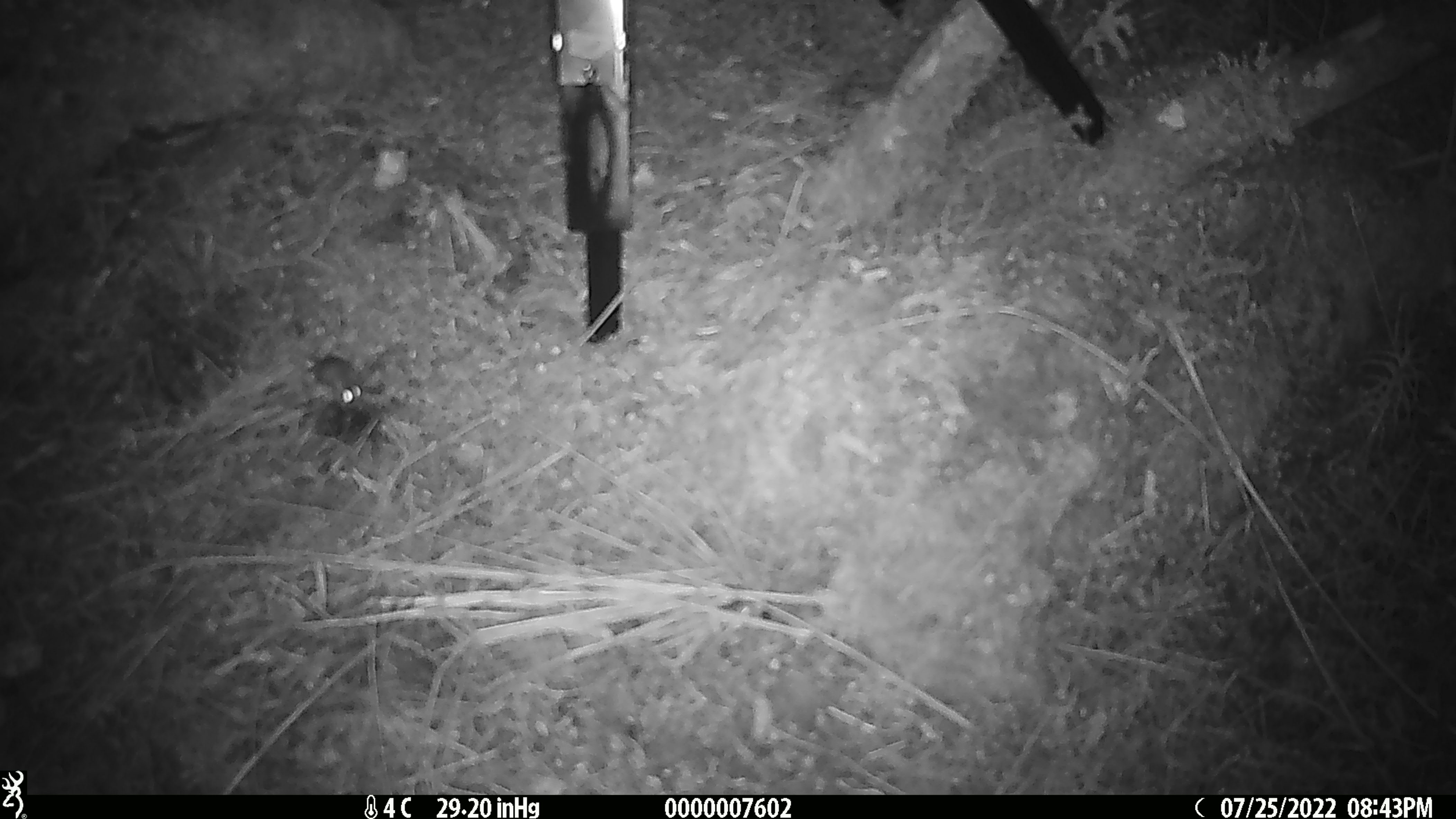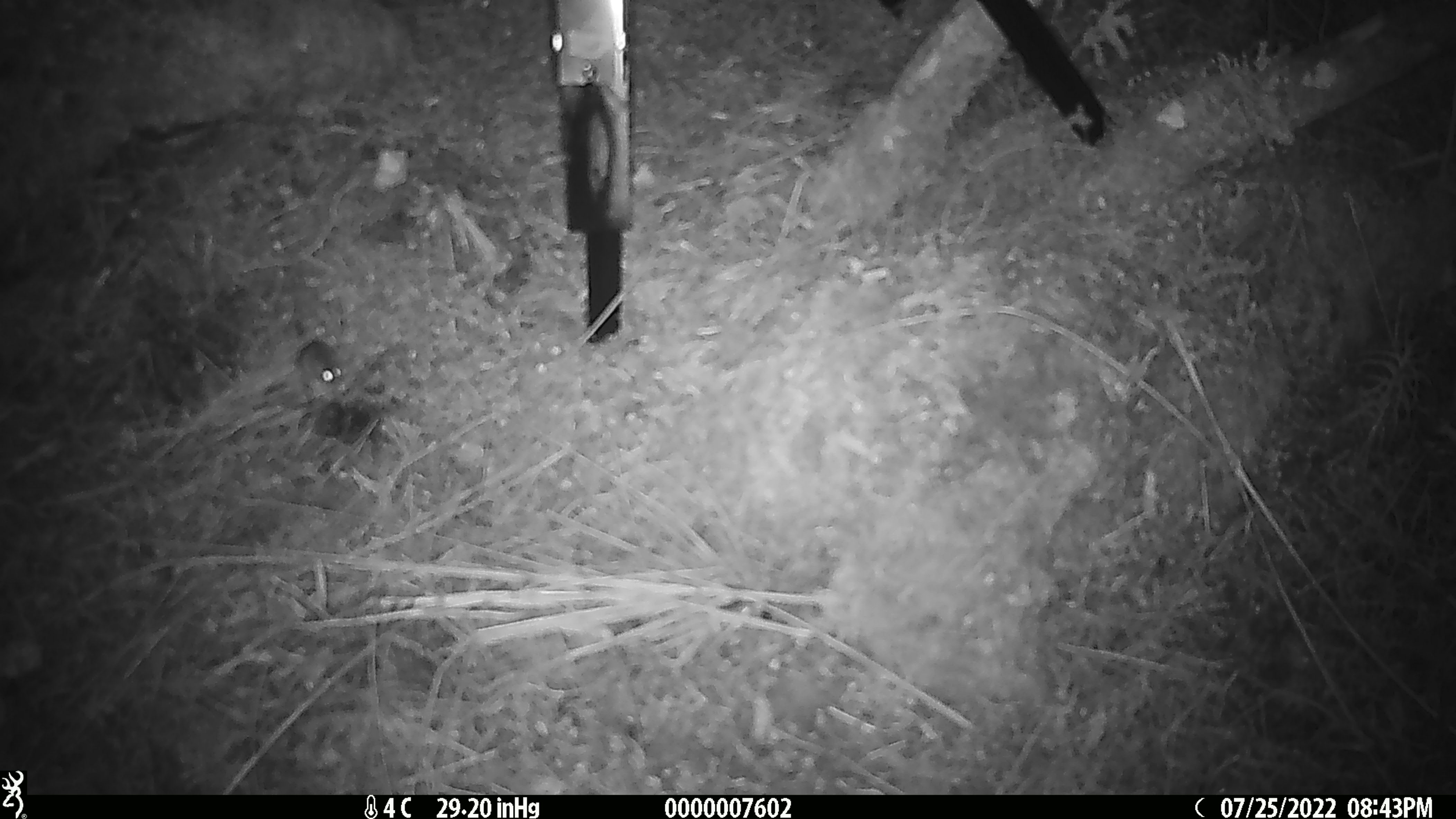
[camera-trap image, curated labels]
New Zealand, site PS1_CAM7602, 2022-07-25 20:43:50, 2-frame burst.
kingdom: Animalia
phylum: Chordata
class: Mammalia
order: Rodentia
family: Muridae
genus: Mus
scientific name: Mus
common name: mouse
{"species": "mouse (Mus)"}